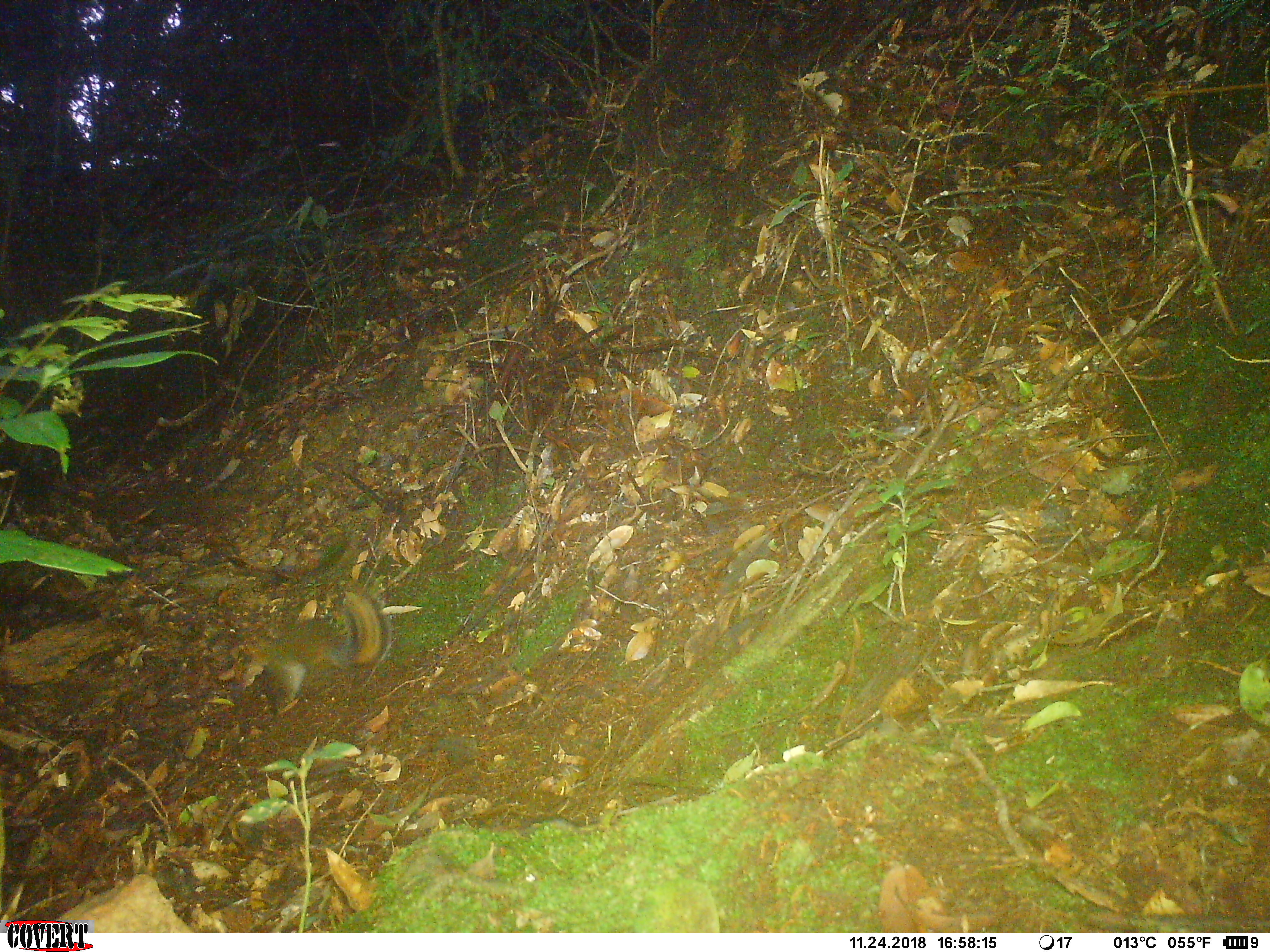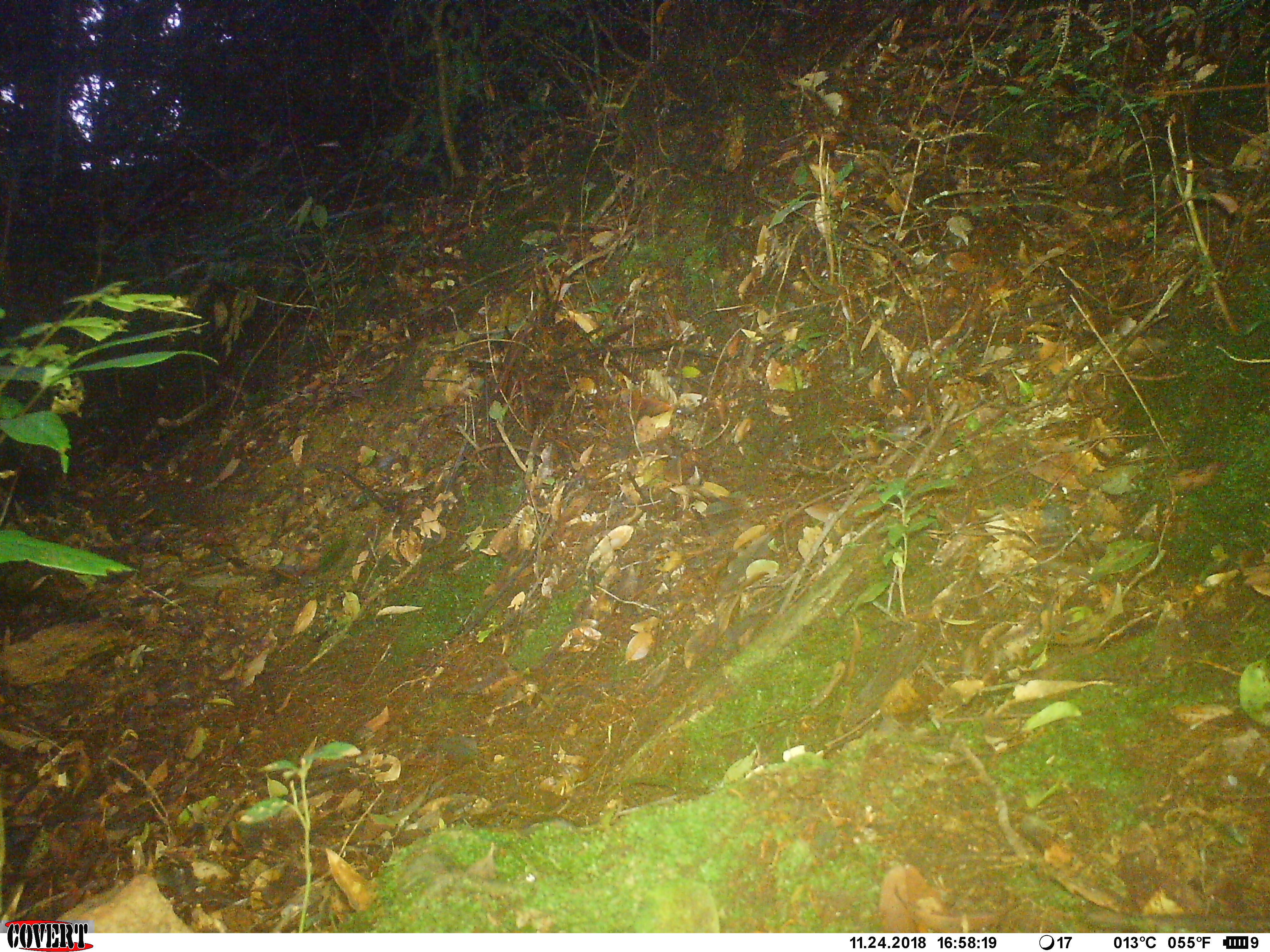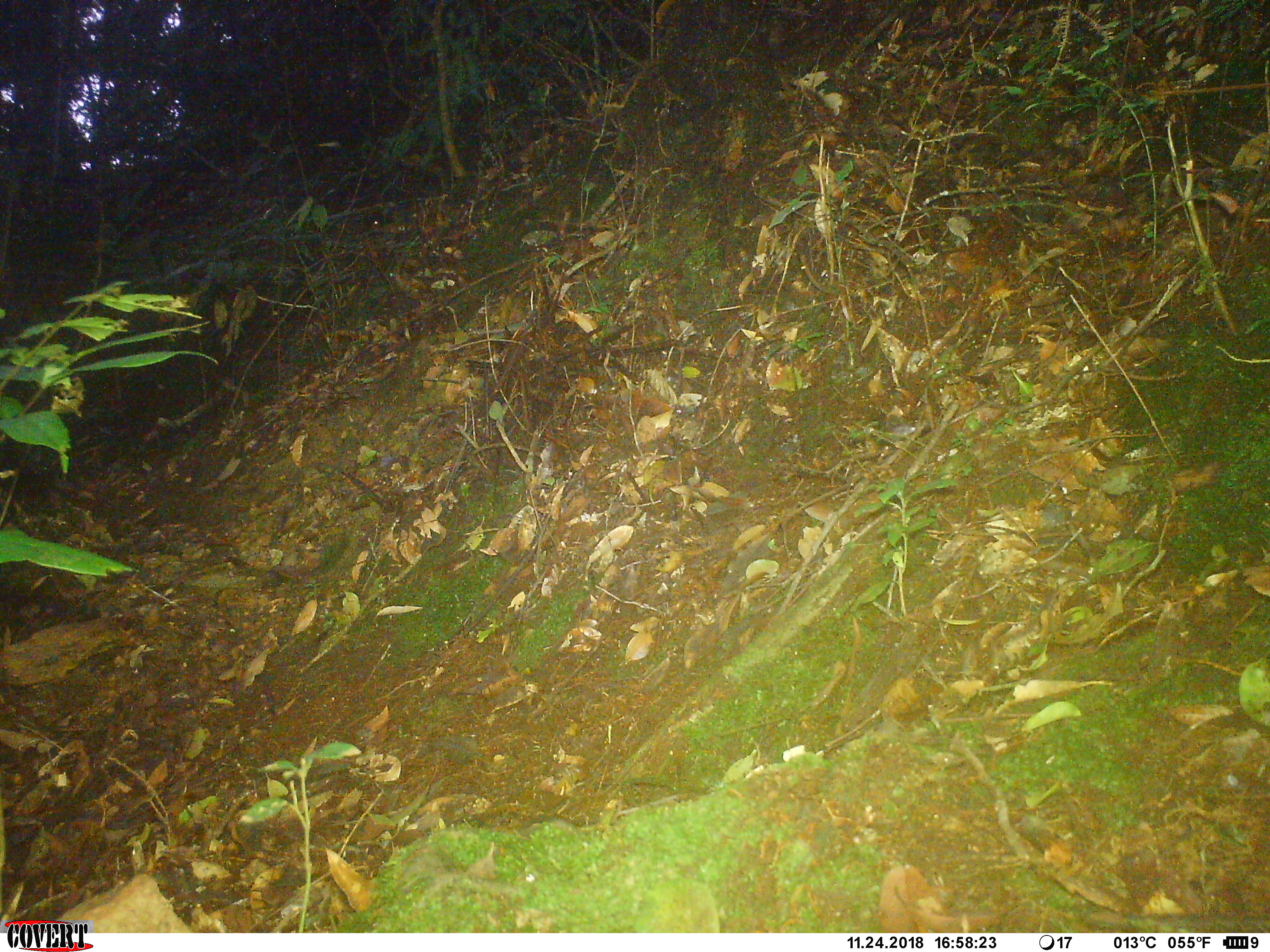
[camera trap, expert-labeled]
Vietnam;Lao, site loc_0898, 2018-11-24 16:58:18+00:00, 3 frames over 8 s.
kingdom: Animalia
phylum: Chordata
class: Mammalia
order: Rodentia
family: Sciuridae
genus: Dremomys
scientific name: Dremomys rufigenis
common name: red-cheeked squirrel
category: red cheeked squirrel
Red cheeked squirrel (red-cheeked squirrel) (Dremomys rufigenis). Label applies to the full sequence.